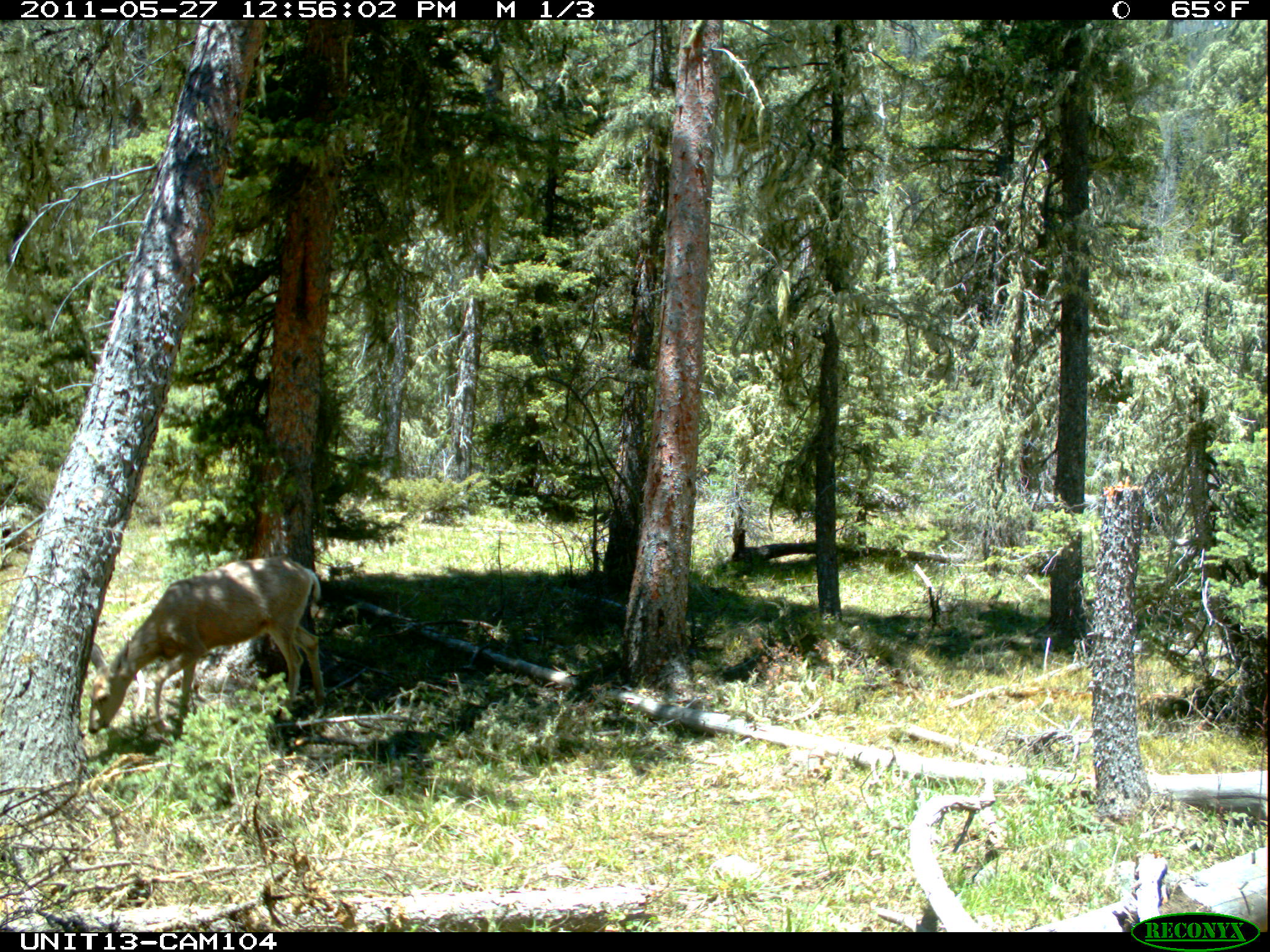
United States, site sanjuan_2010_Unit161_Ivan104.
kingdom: Animalia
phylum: Chordata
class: Mammalia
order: Artiodactyla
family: Cervidae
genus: Odocoileus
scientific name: Odocoileus hemionus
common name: mule deer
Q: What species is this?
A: Odocoileus hemionus (mule deer).